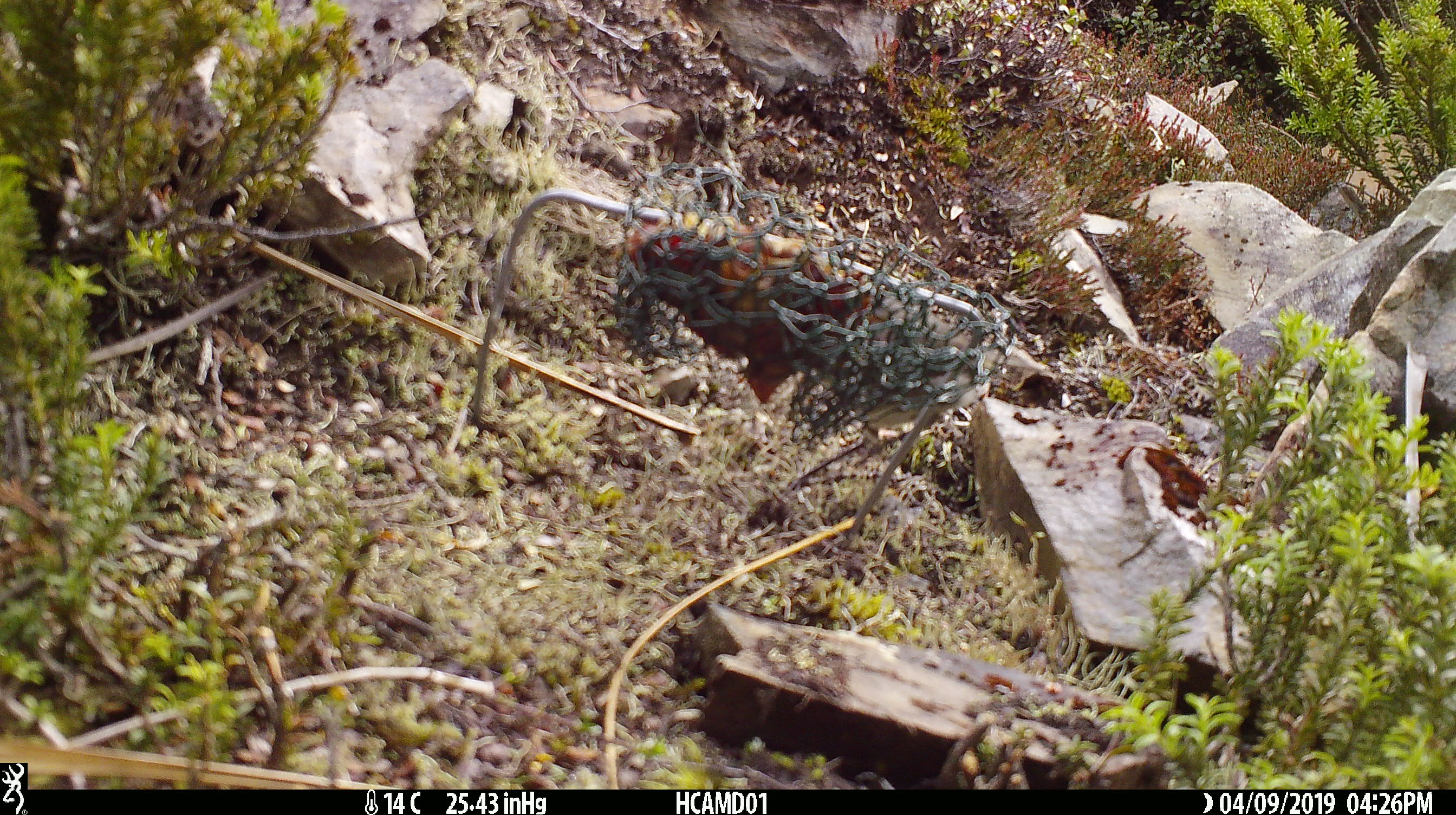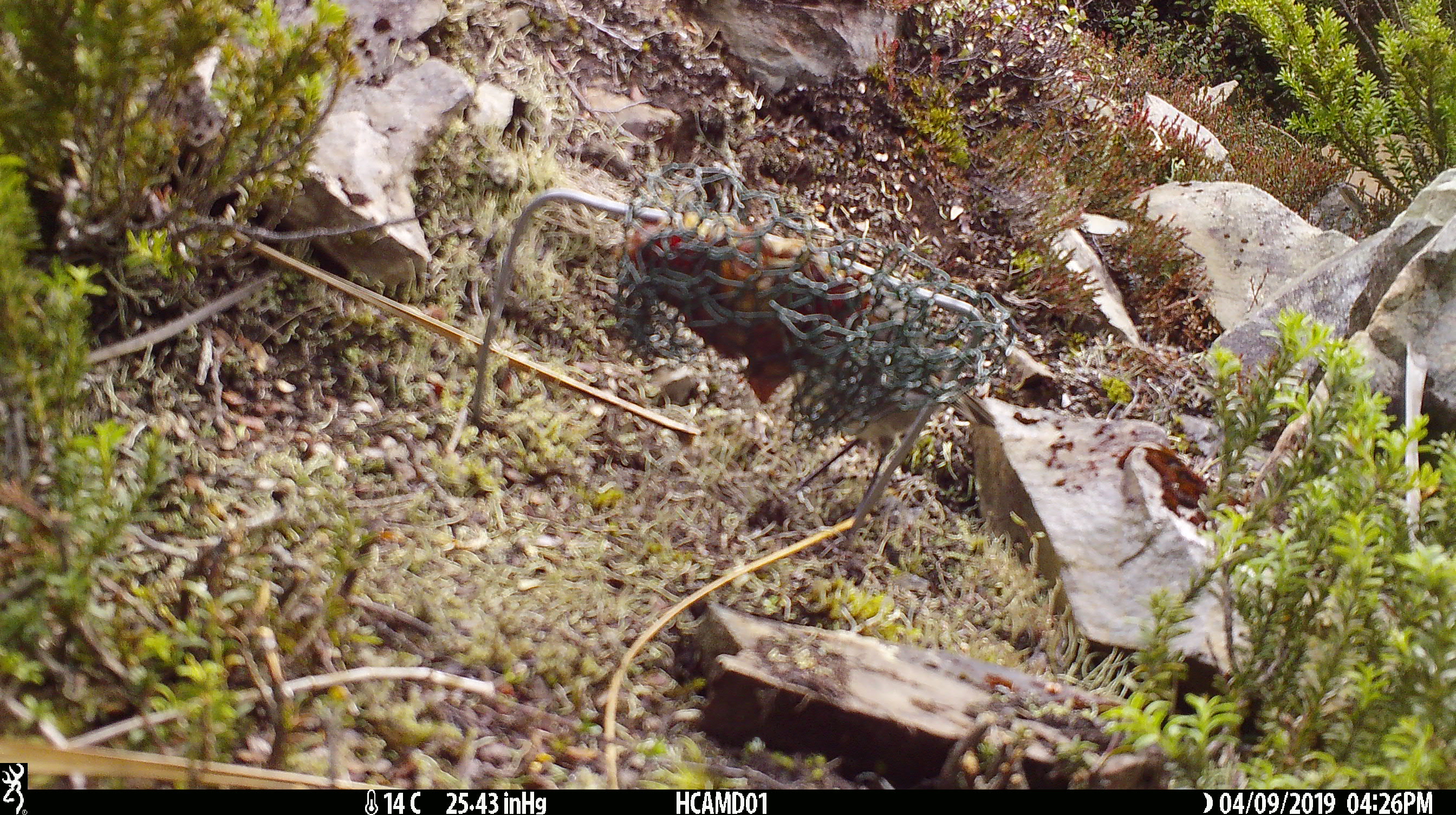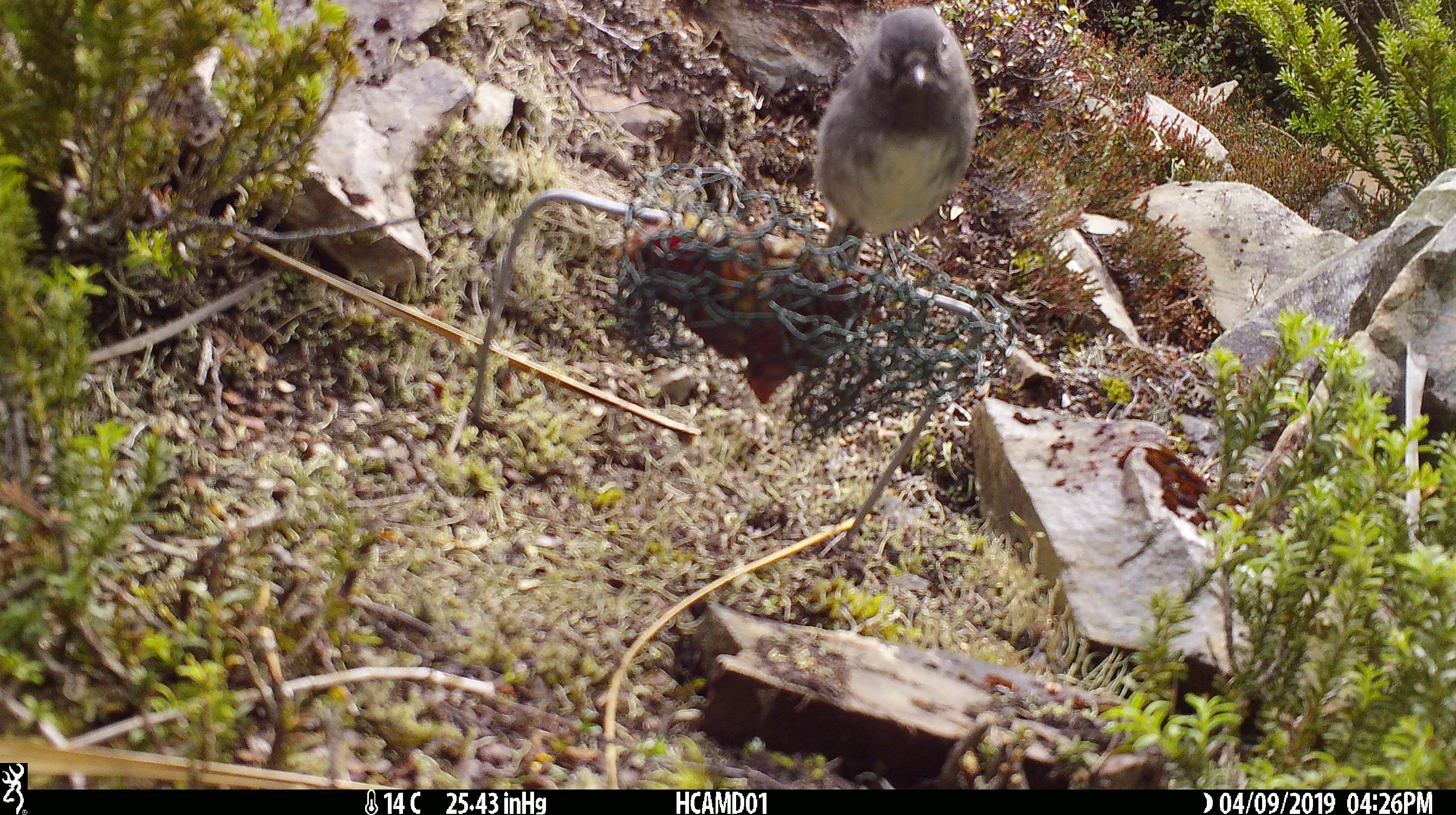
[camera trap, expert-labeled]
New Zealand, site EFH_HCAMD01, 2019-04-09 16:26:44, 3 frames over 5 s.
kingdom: Animalia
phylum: Chordata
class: Aves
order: Passeriformes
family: Petroicidae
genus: Petroica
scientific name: Petroica australis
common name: new zealand robin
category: robin